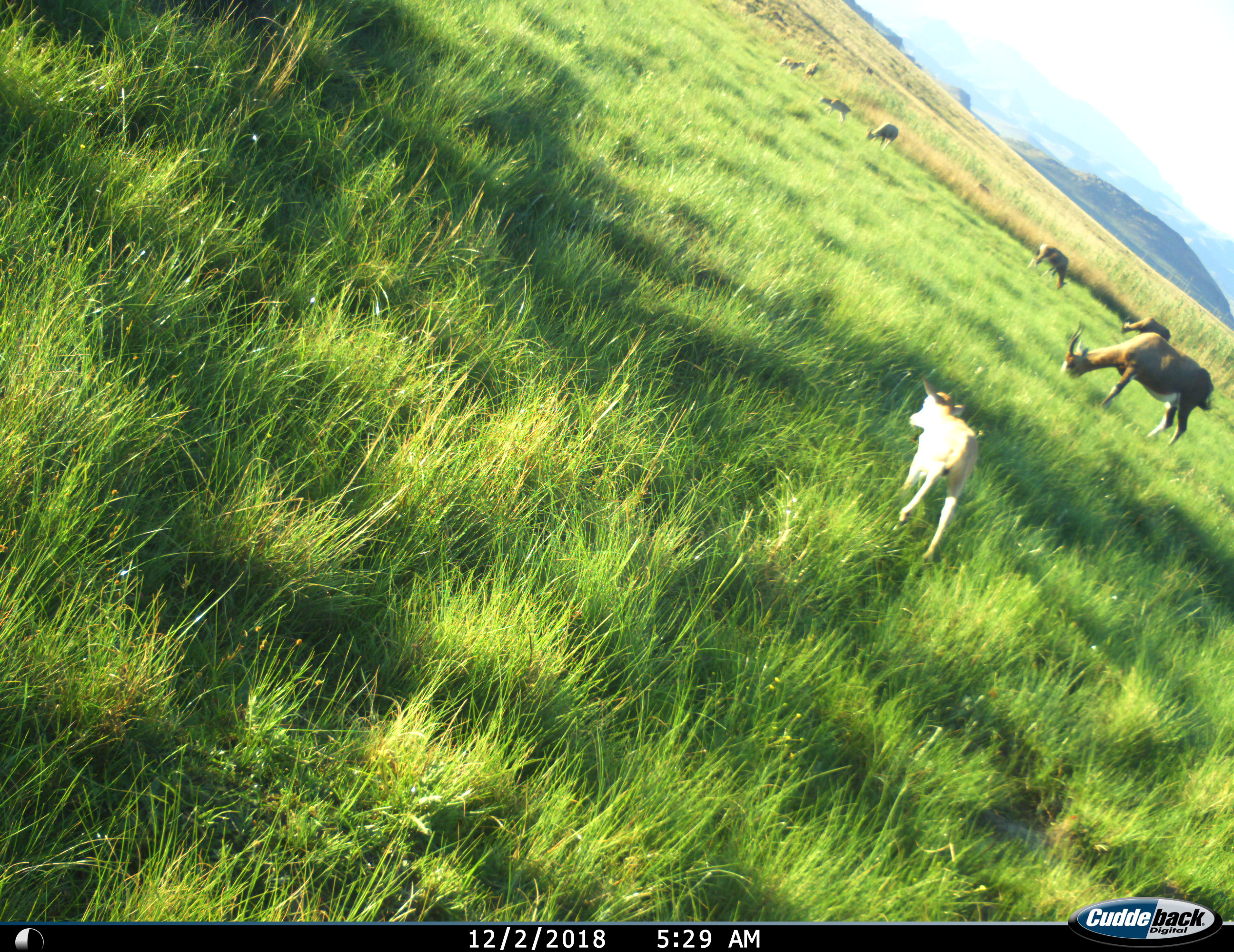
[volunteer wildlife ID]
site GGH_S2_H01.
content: unidentified animal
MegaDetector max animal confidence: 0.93